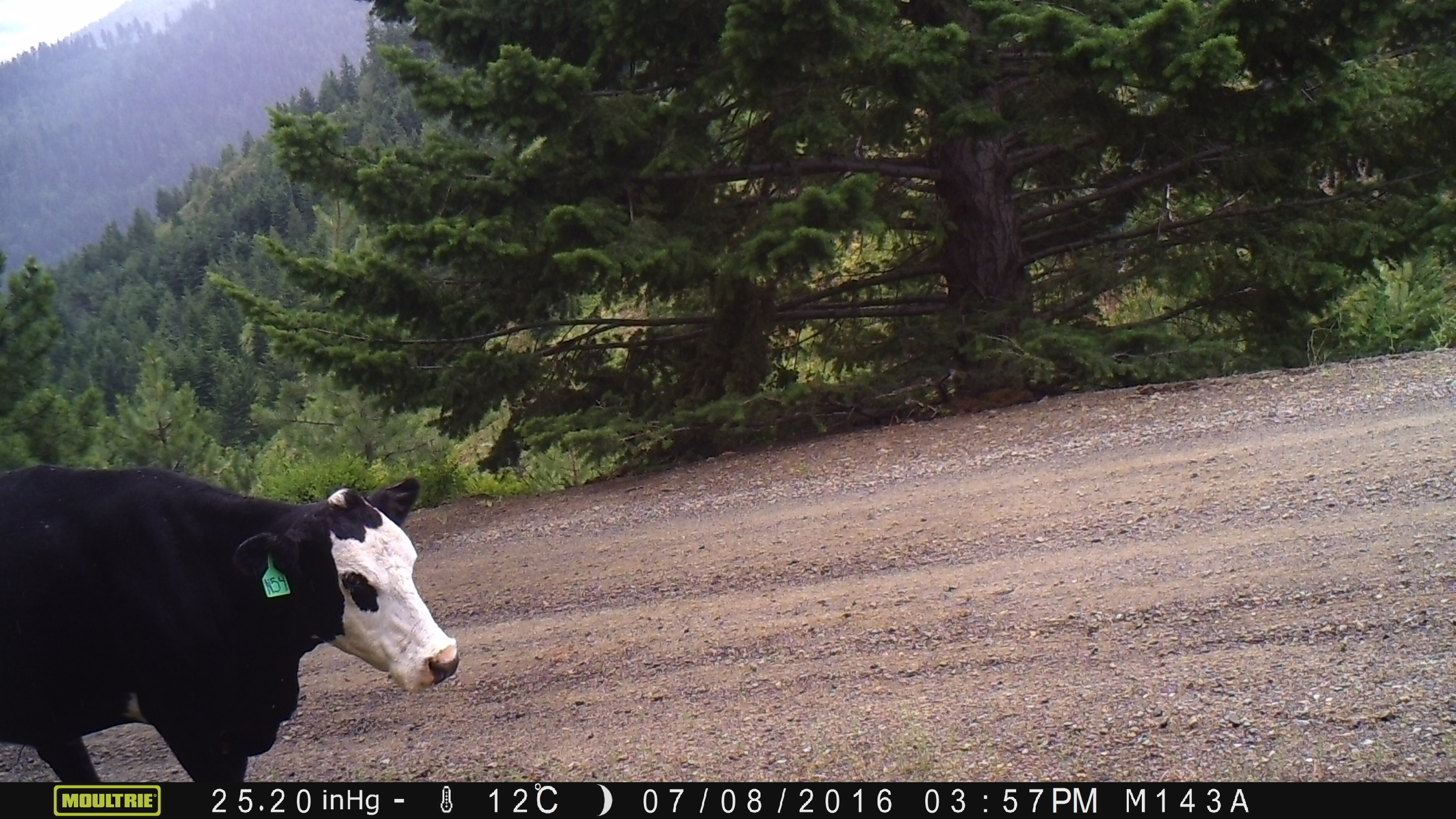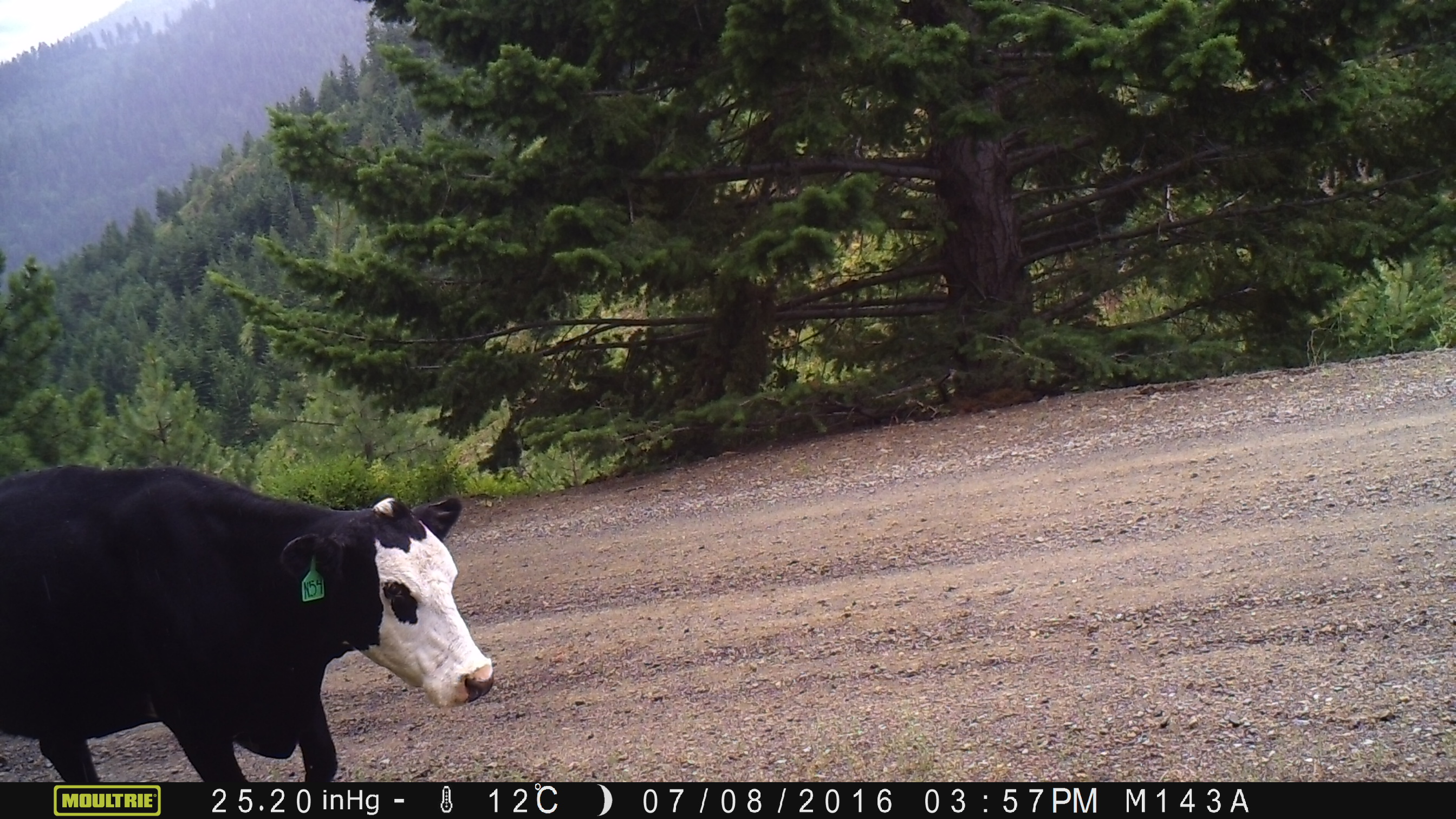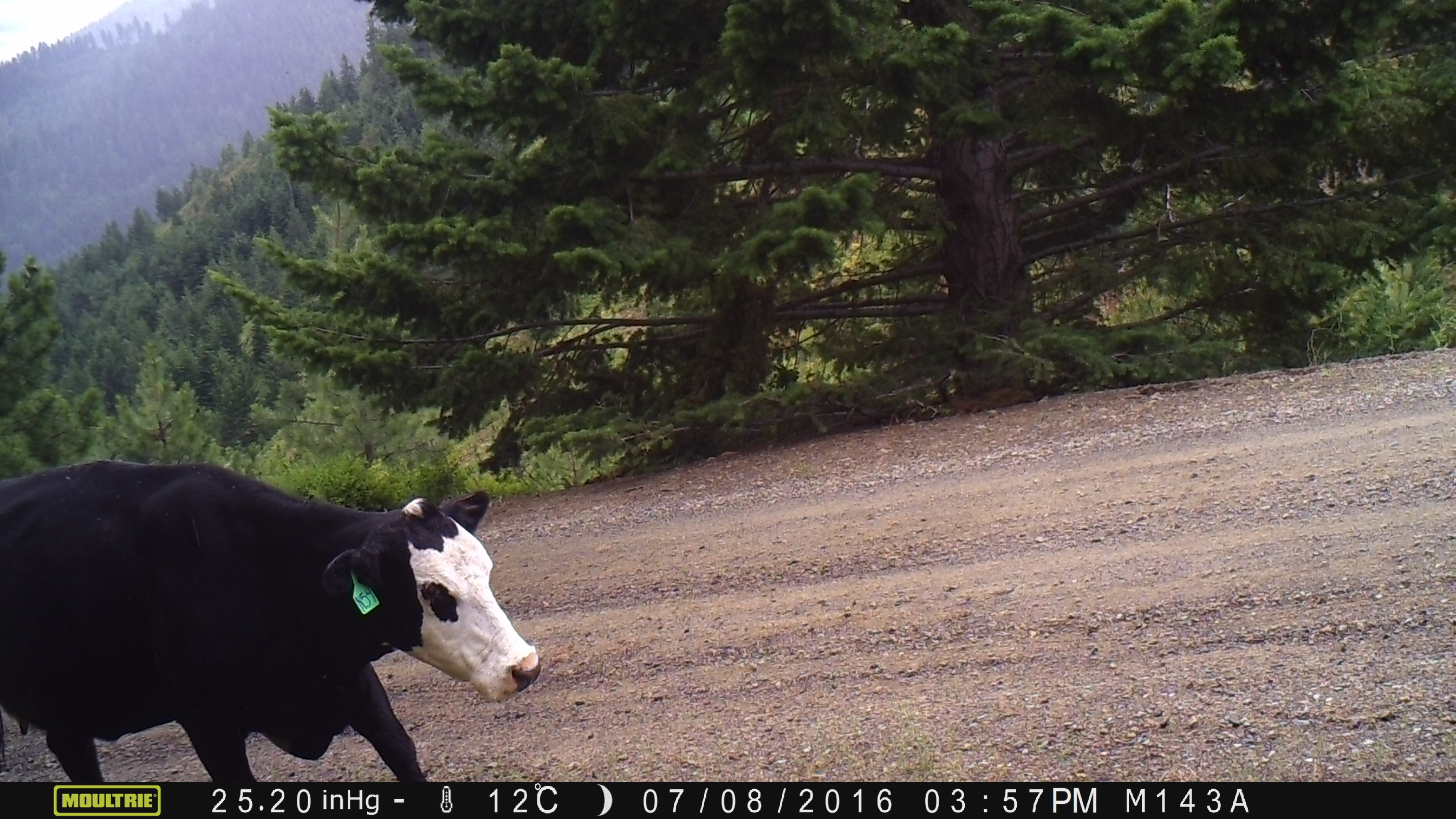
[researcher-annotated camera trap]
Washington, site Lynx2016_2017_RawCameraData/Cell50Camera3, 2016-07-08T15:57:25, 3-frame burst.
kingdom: Animalia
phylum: Chordata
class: Mammalia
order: Artiodactyla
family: Bovidae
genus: Bos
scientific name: Bos taurus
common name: domestic cattle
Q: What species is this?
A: Domestic cattle (Bos taurus).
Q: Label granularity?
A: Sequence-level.